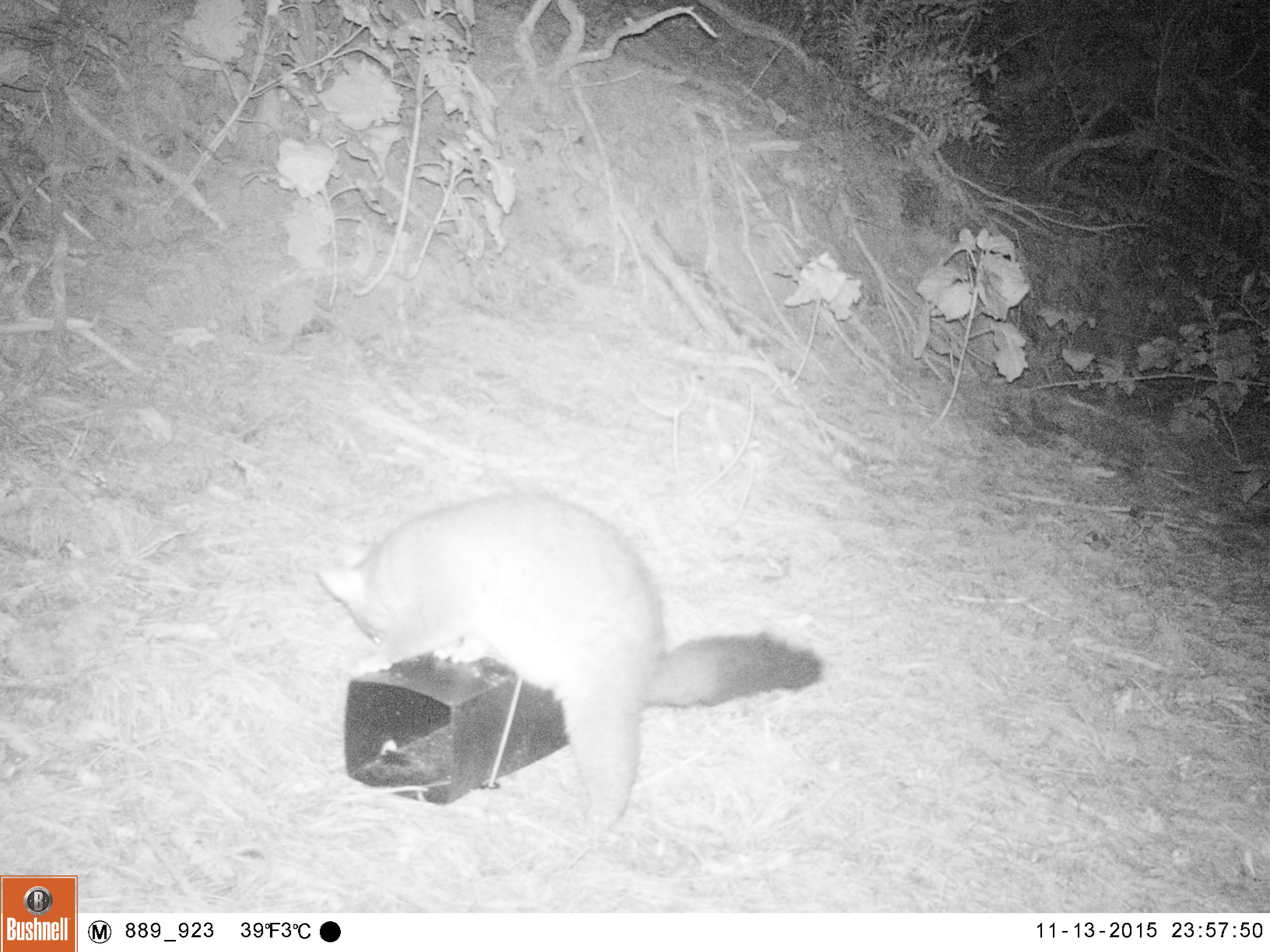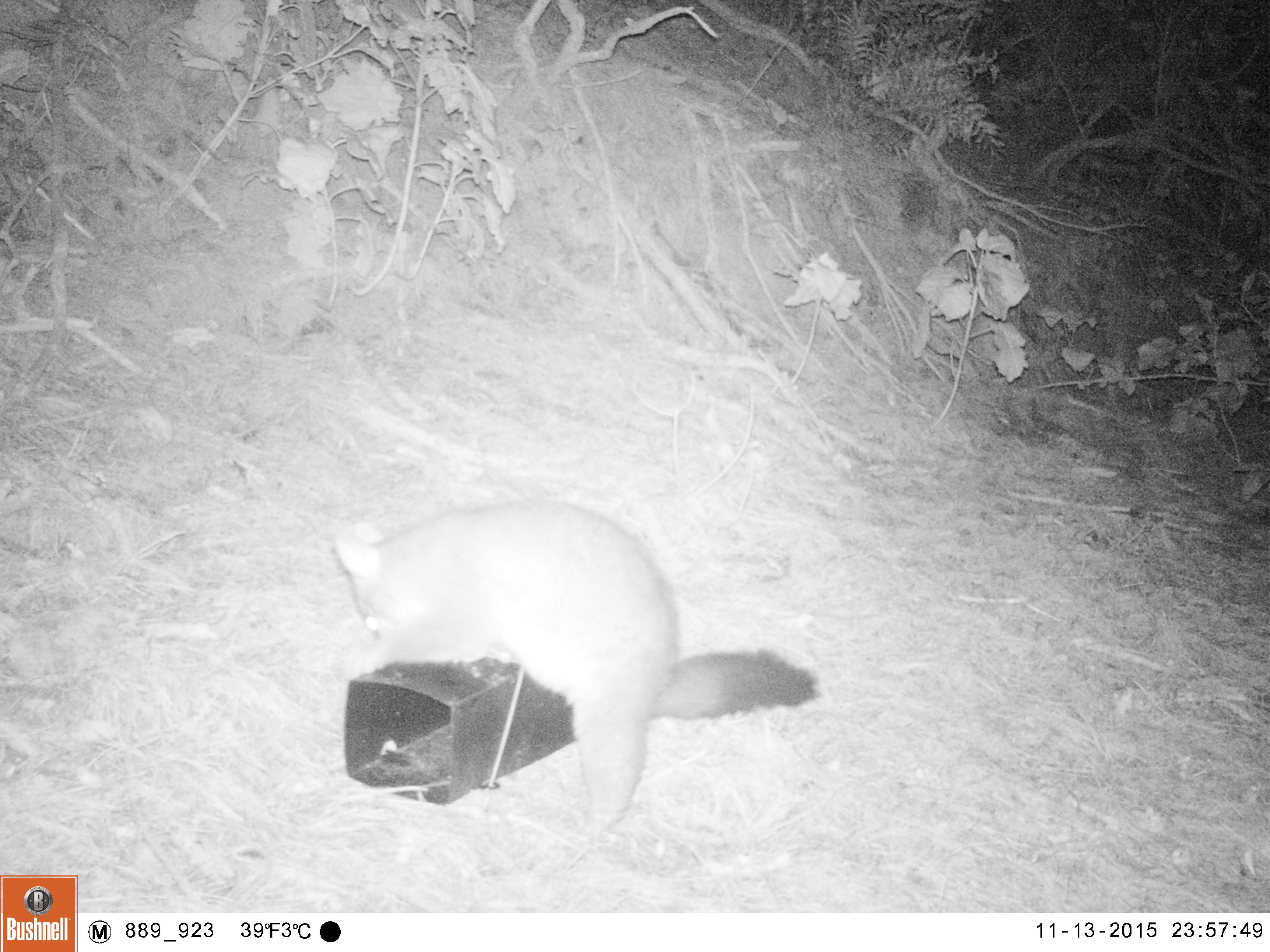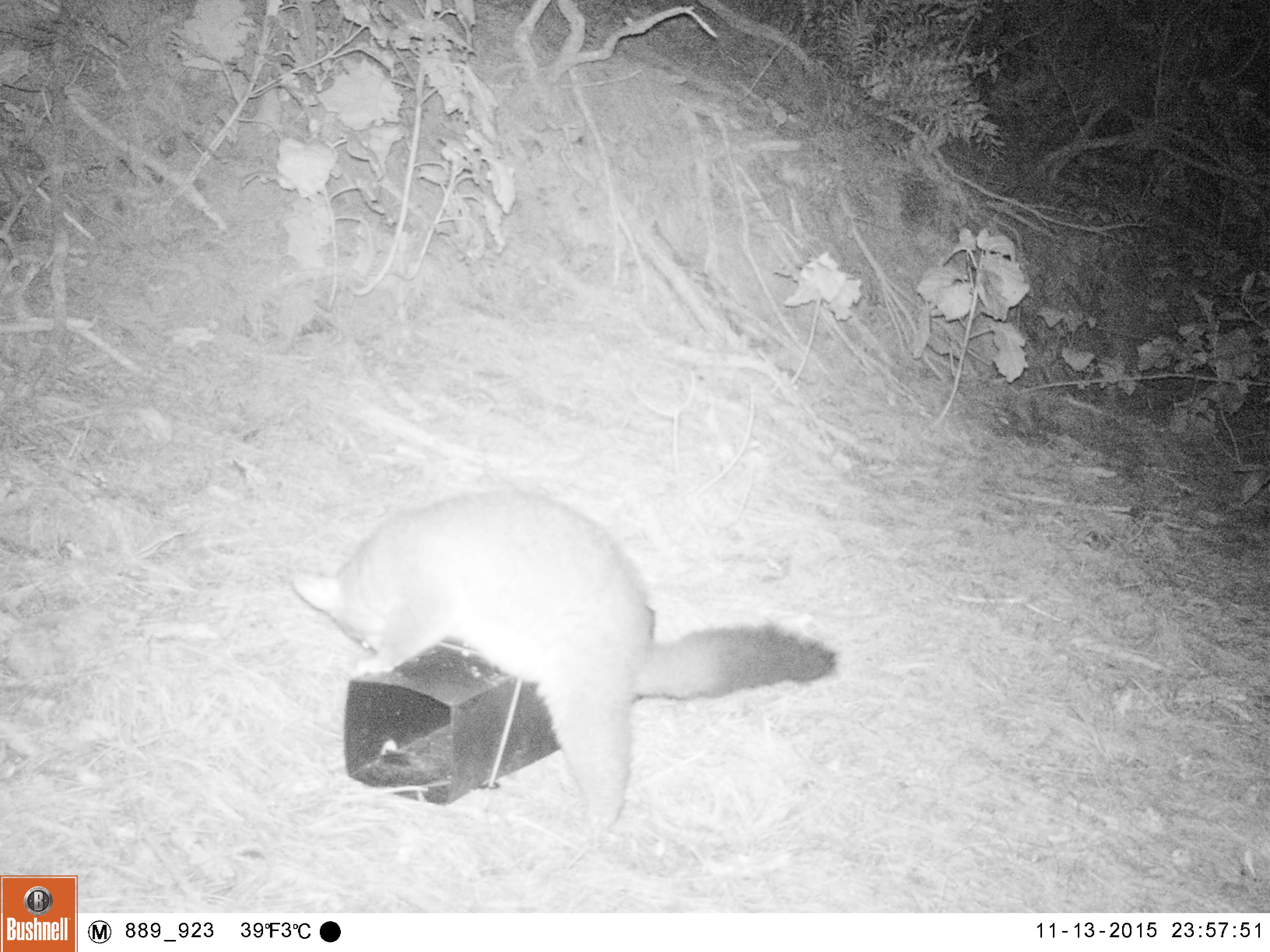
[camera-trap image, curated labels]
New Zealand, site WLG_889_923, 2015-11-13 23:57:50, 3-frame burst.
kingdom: Animalia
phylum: Chordata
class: Mammalia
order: Diprotodontia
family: Phalangeridae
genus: Trichosurus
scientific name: Trichosurus vulpecula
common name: common brushtail possum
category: possum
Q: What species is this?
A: Possum (common brushtail possum) (Trichosurus vulpecula).